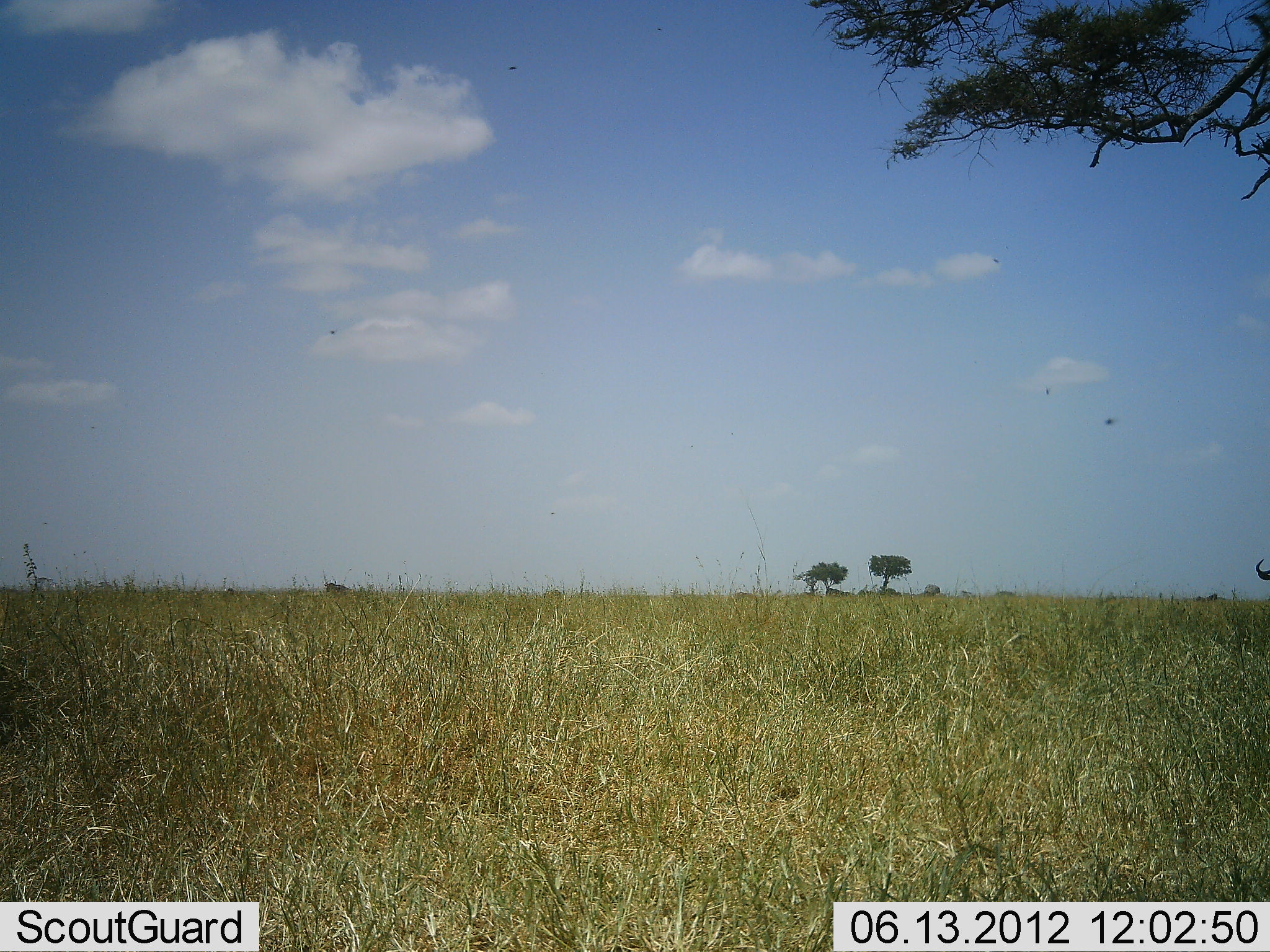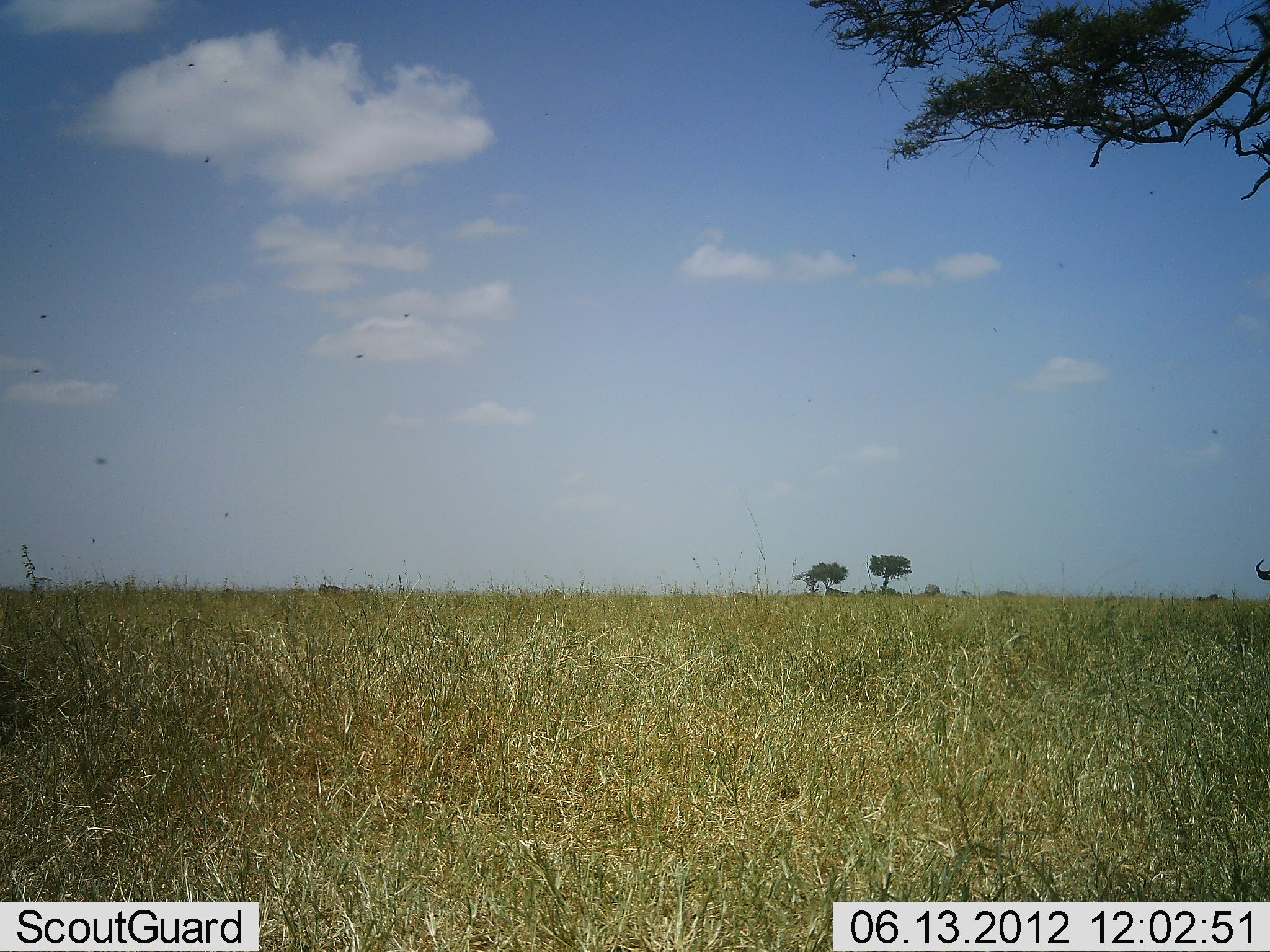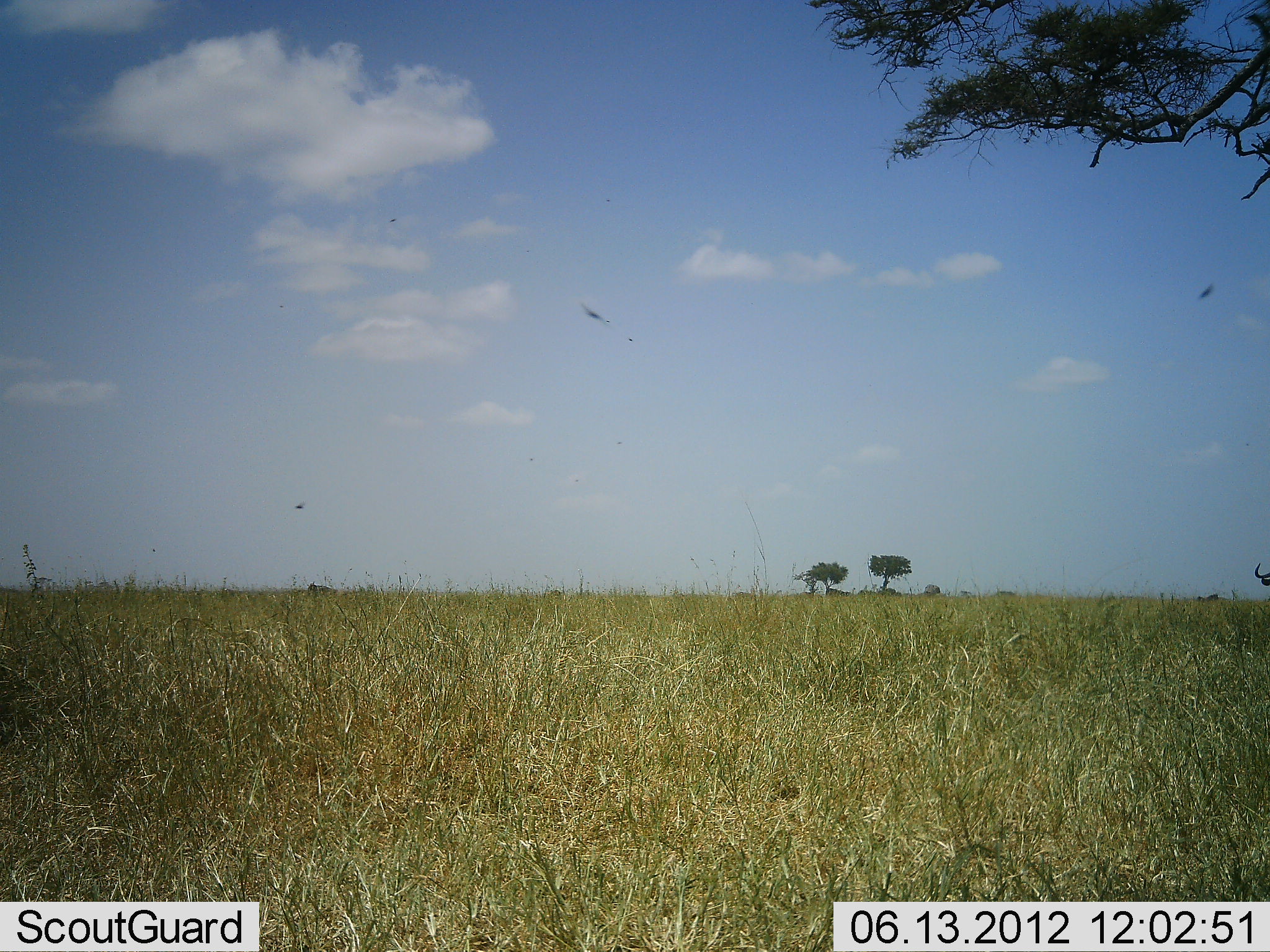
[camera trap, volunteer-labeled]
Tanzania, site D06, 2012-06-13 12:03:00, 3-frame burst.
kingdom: Animalia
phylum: Chordata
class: Mammalia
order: Artiodactyla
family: Bovidae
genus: Connochaetes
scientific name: Connochaetes taurinus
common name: blue wildebeest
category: wildebeest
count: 2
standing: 67%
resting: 0%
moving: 50%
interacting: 0%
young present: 0%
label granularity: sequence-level